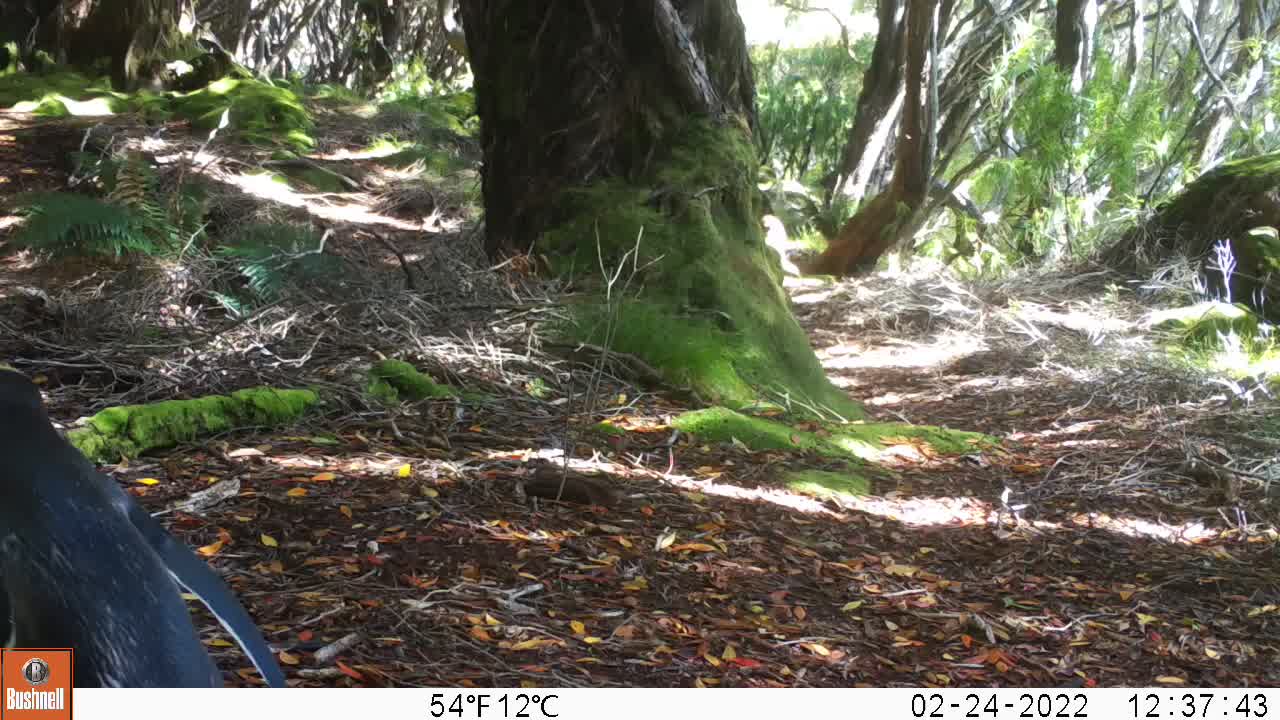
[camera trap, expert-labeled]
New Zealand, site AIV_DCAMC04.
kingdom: Animalia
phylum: Chordata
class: Aves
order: Sphenisciformes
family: Spheniscidae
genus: Megadyptes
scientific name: Megadyptes antipodes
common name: yellow-eyed penguin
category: yellow eyed penguin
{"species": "yellow eyed penguin (yellow-eyed penguin) (Megadyptes antipodes)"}